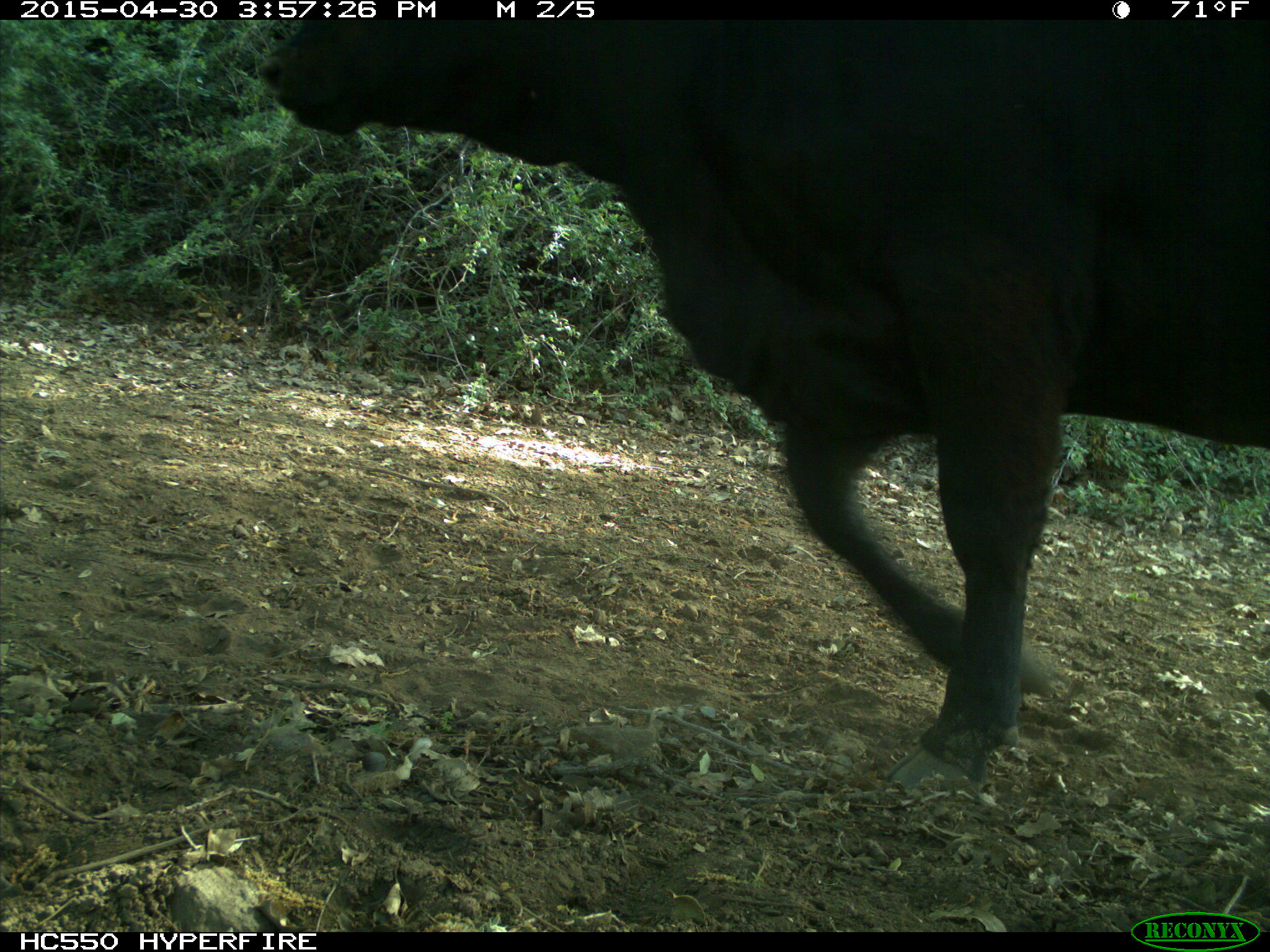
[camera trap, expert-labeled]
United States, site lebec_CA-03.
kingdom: Animalia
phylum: Chordata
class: Mammalia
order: Artiodactyla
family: Bovidae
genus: Bos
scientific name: Bos taurus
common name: domestic cow